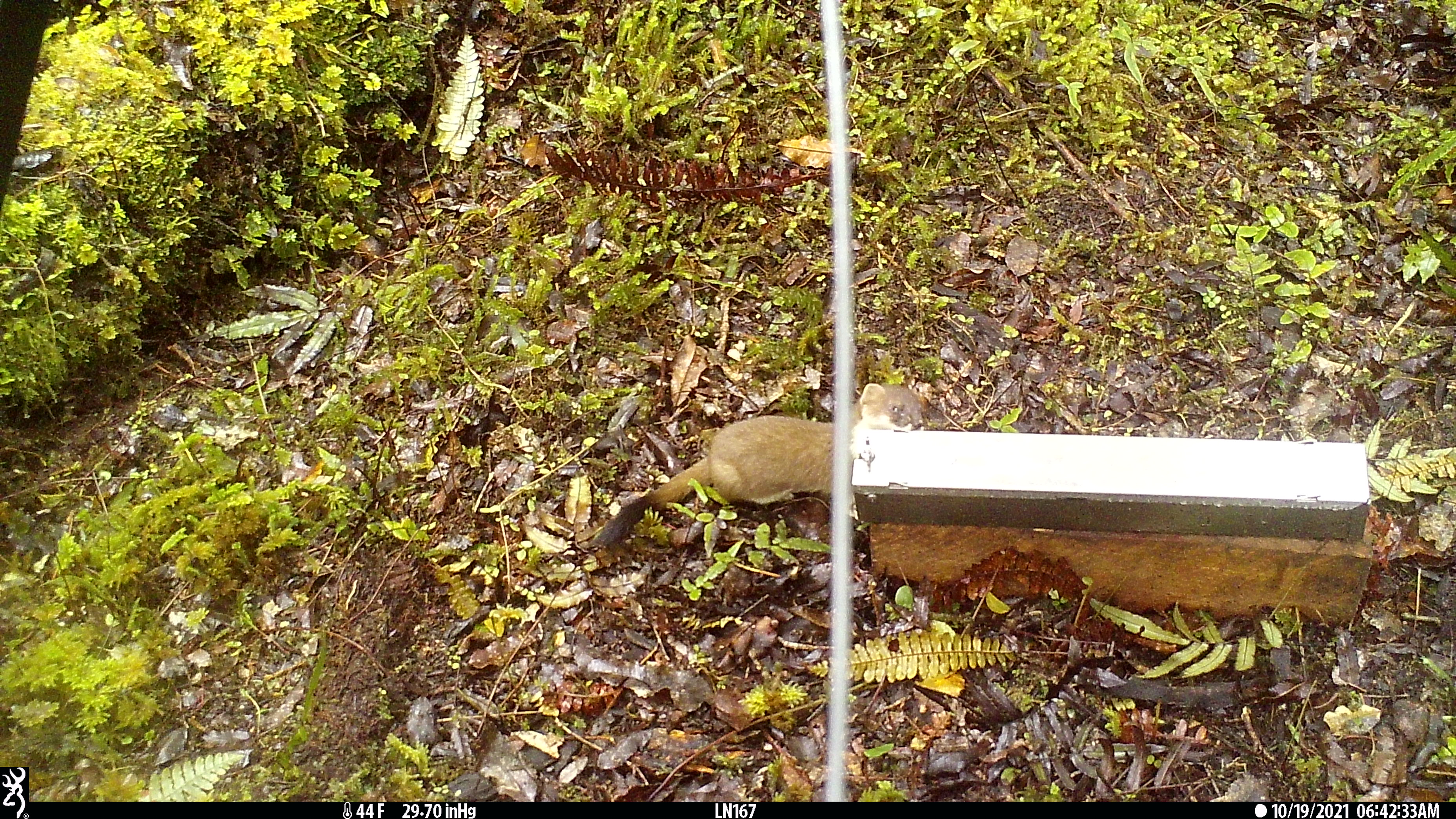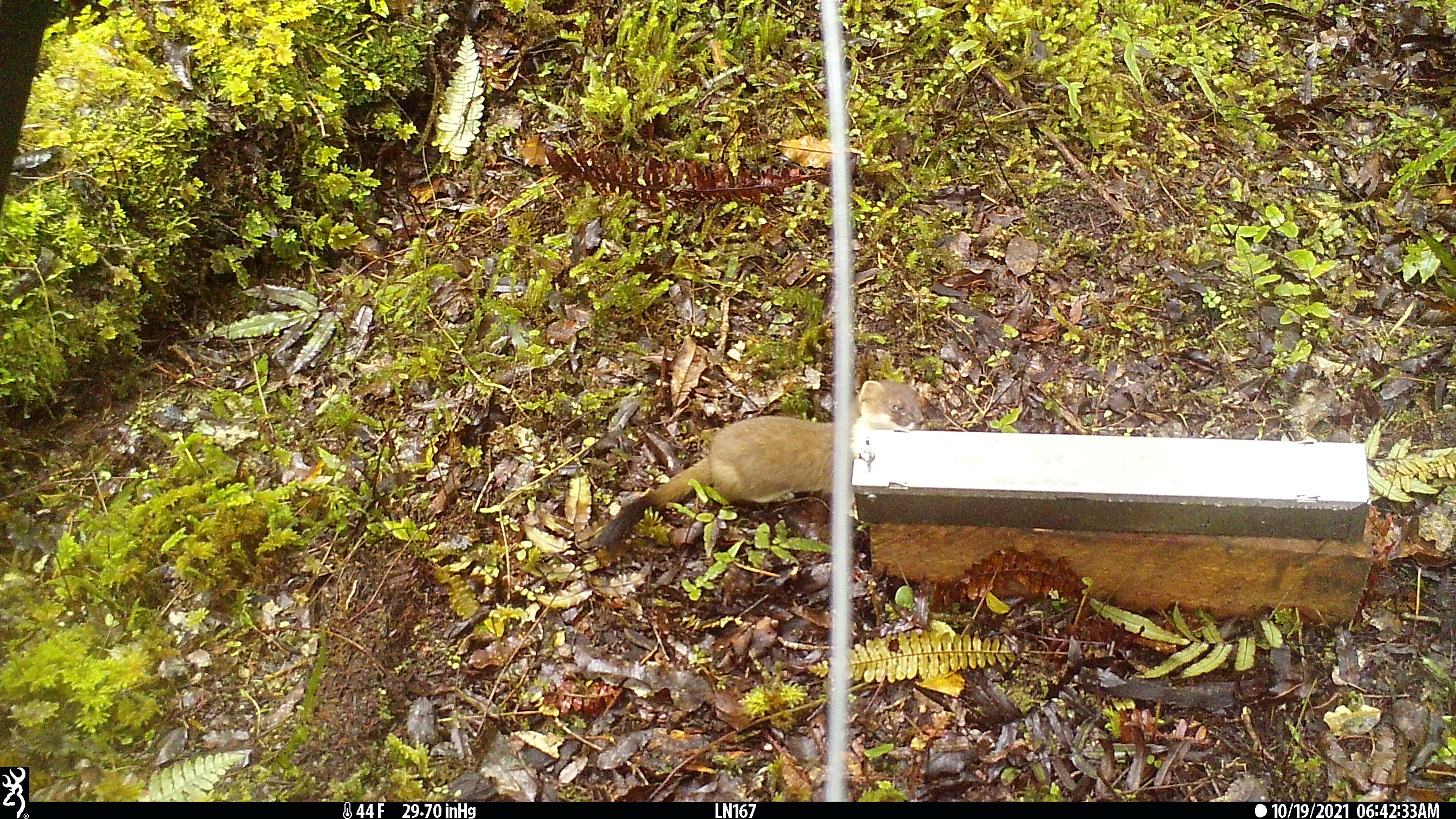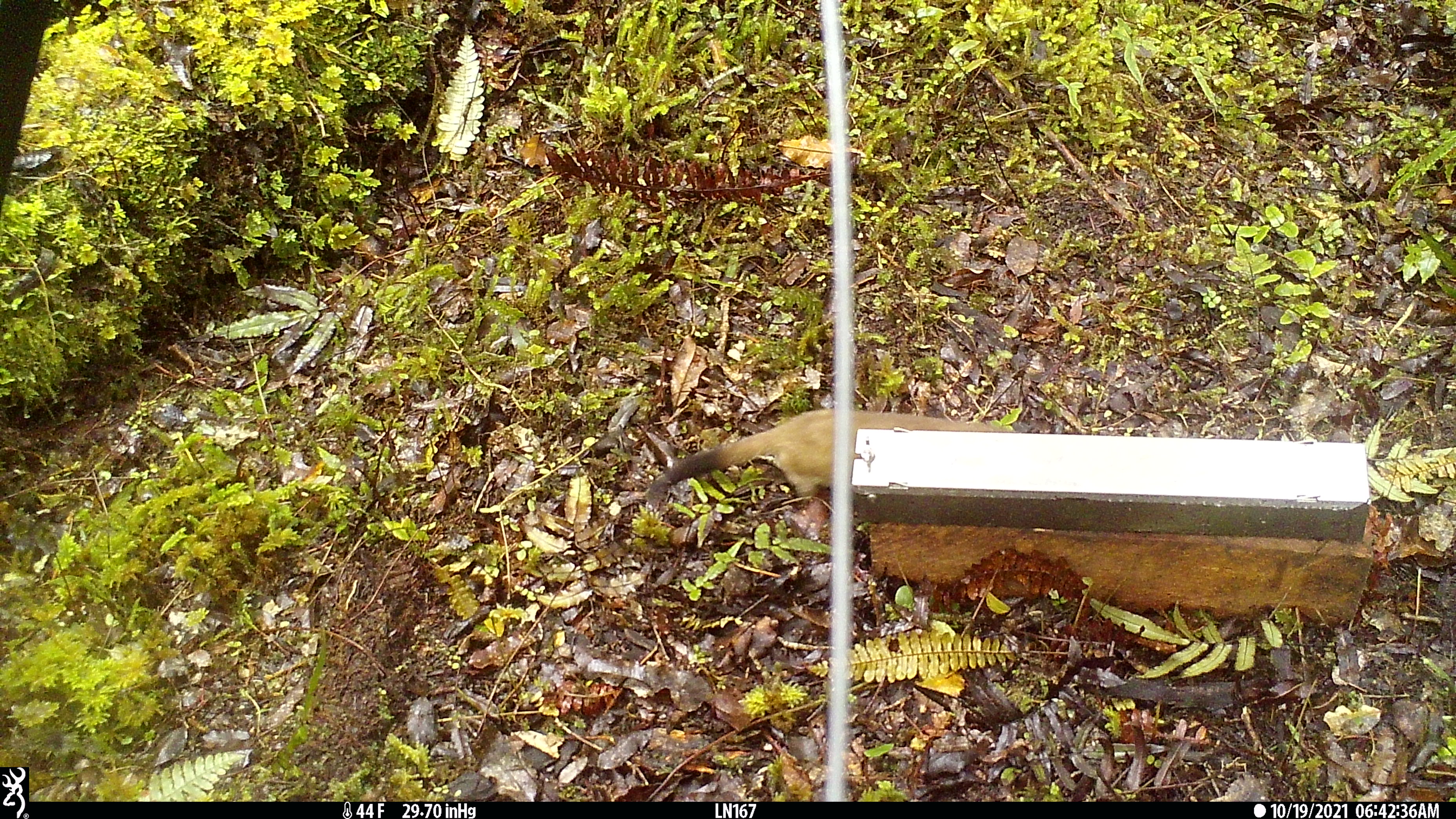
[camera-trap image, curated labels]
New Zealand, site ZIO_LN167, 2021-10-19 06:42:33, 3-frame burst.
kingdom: Animalia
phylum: Chordata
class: Mammalia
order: Carnivora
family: Mustelidae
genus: Mustela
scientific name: Mustela erminea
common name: stoat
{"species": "stoat (Mustela erminea)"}